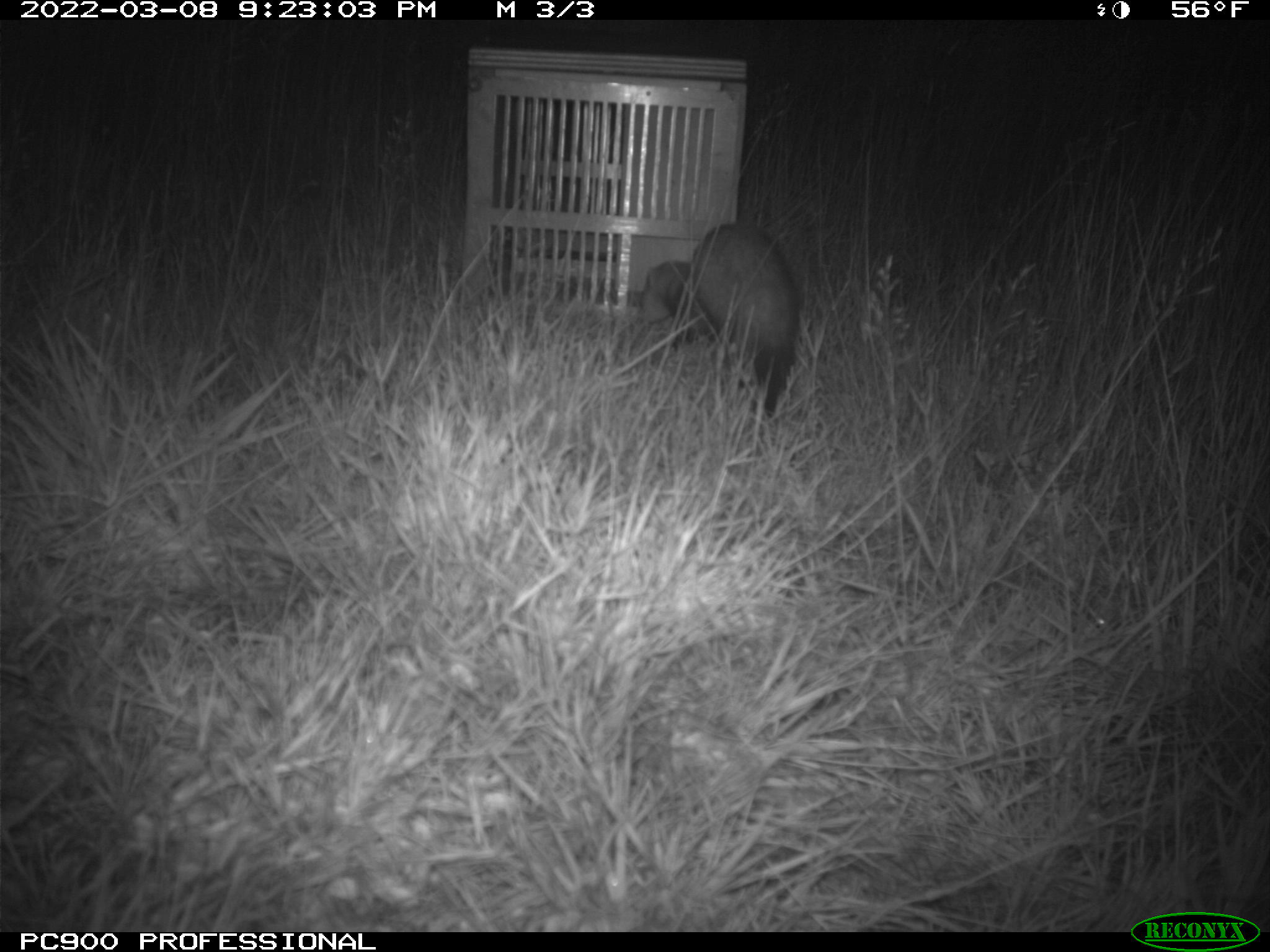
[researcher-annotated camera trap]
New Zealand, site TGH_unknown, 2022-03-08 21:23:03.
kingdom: Animalia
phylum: Chordata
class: Mammalia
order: Carnivora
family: Mustelidae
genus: Mustela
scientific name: Mustela furo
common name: ferret